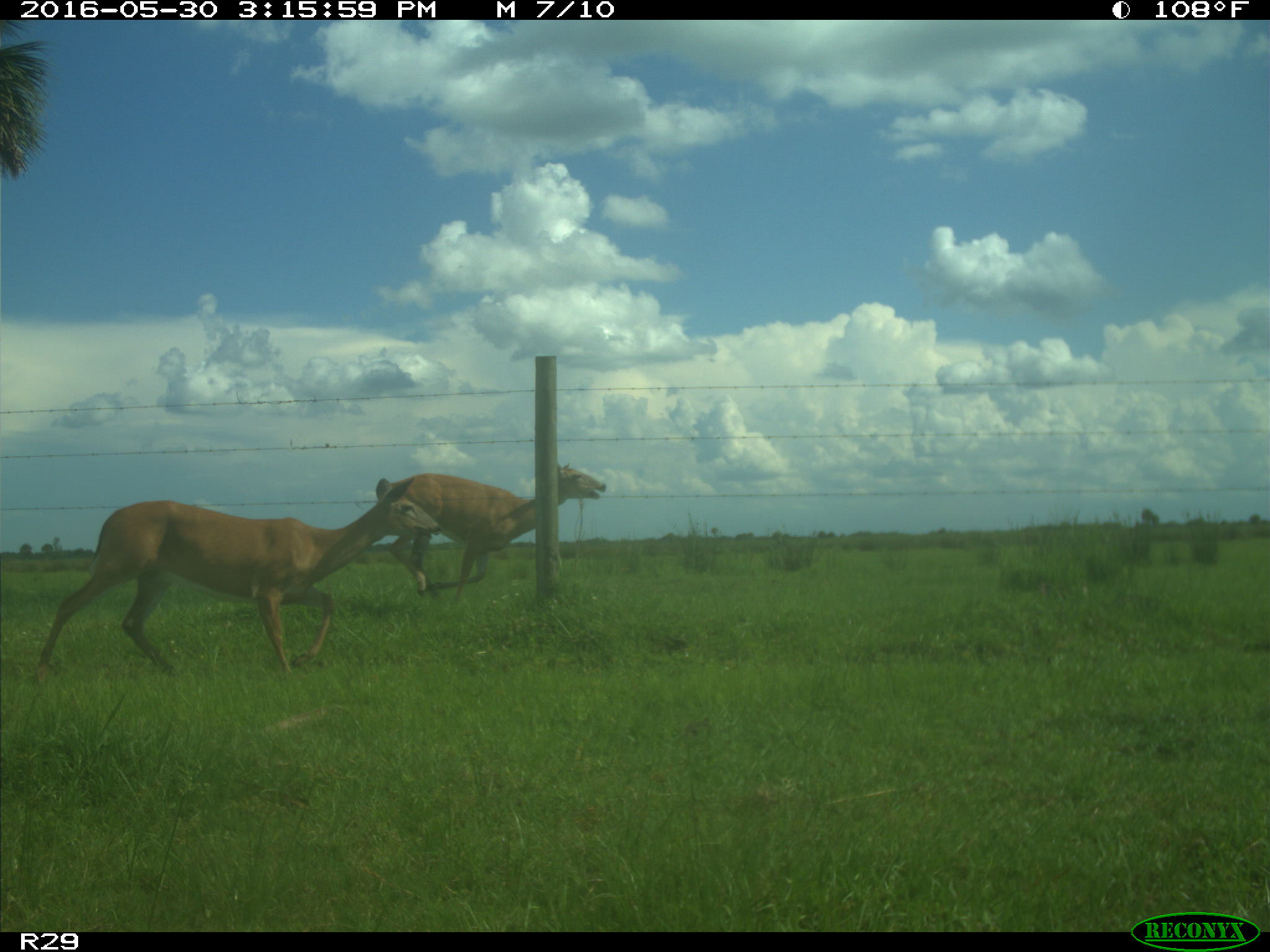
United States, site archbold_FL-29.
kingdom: Animalia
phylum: Chordata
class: Mammalia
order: Artiodactyla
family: Cervidae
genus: Odocoileus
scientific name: Odocoileus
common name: deer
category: unidentified deer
Unidentified deer (deer) (Odocoileus).